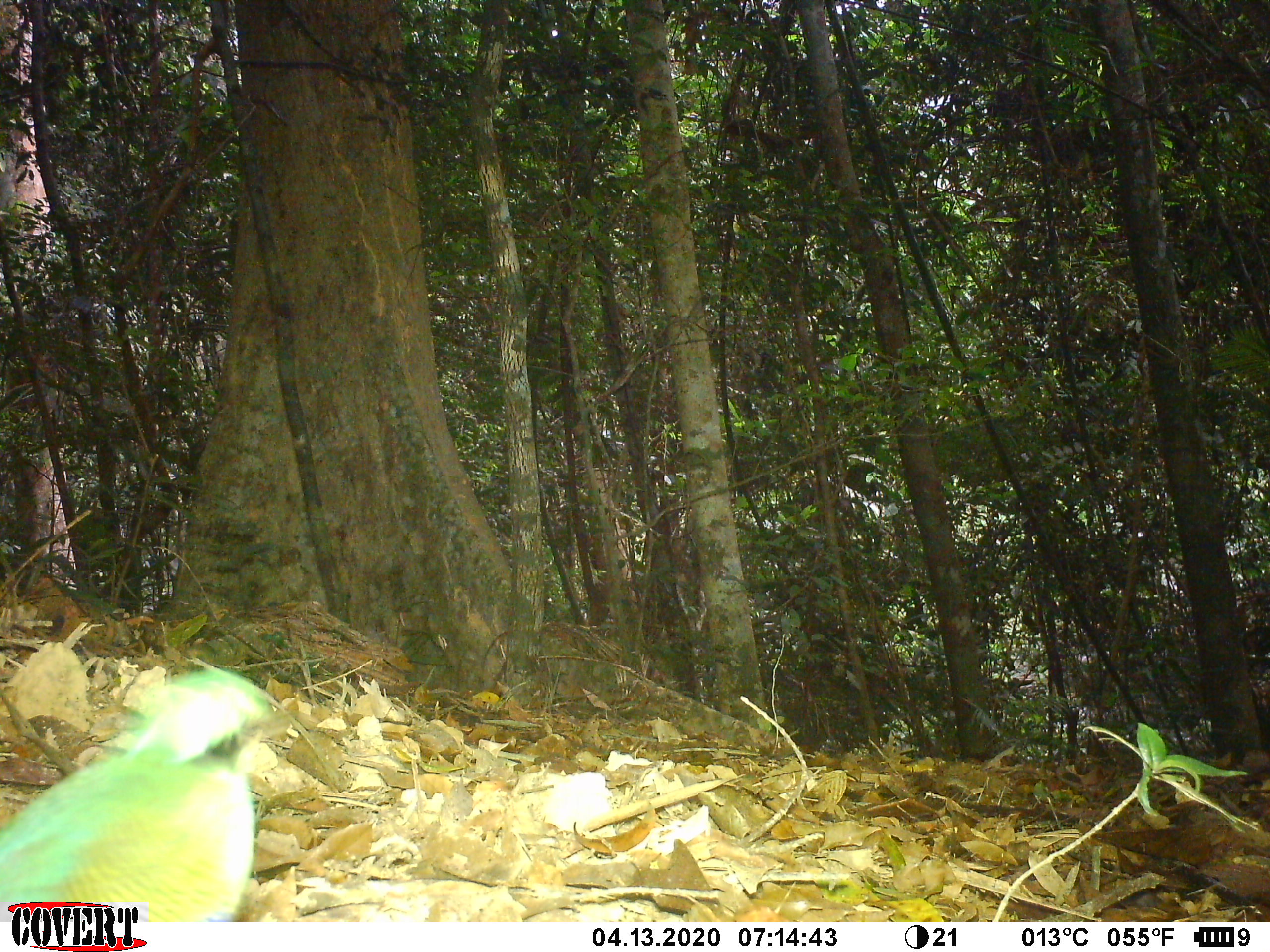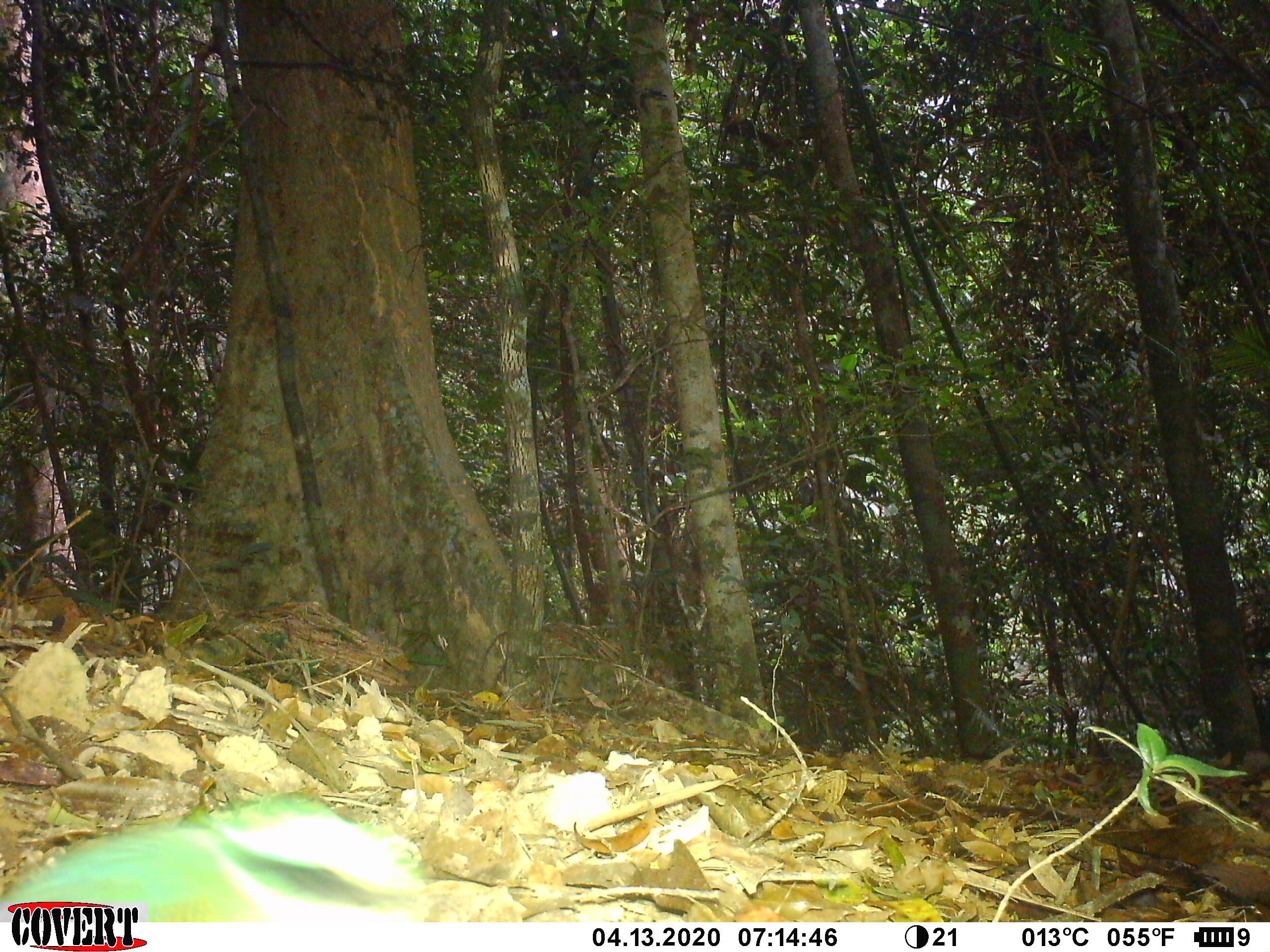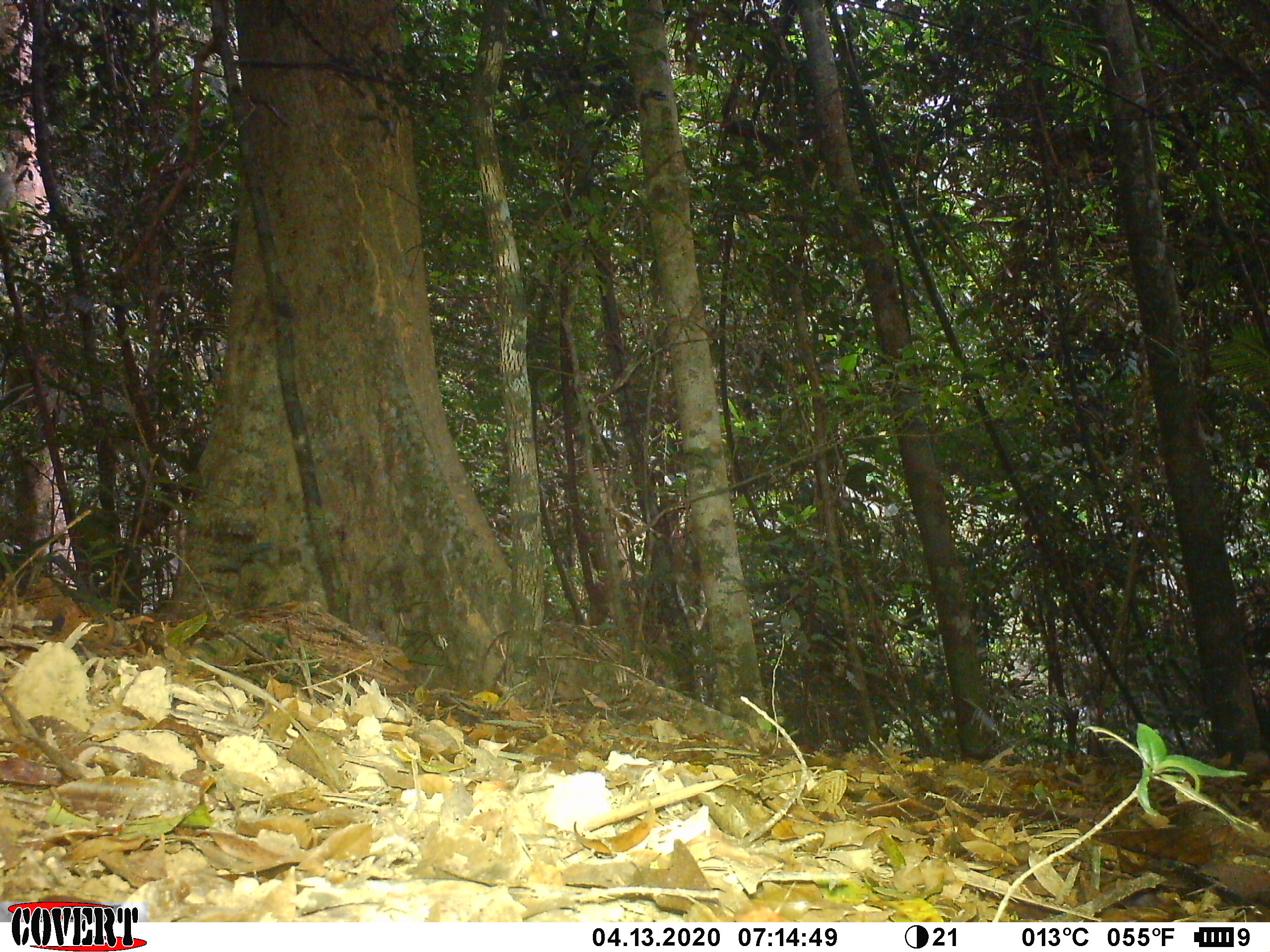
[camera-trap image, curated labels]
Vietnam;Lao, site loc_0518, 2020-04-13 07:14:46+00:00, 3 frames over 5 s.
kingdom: Animalia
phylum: Chordata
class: Aves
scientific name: Aves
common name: bird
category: unidentified bird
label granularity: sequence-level